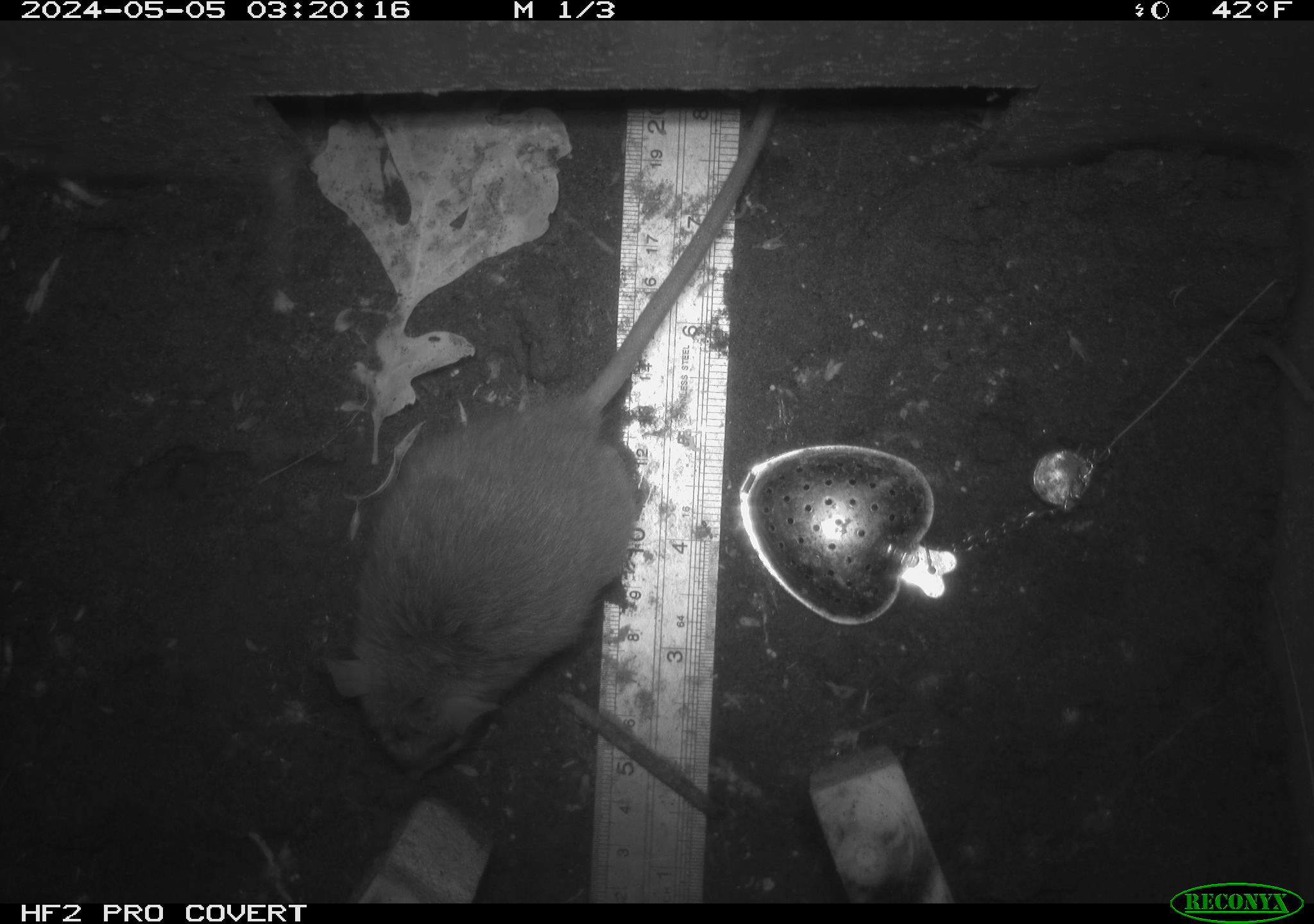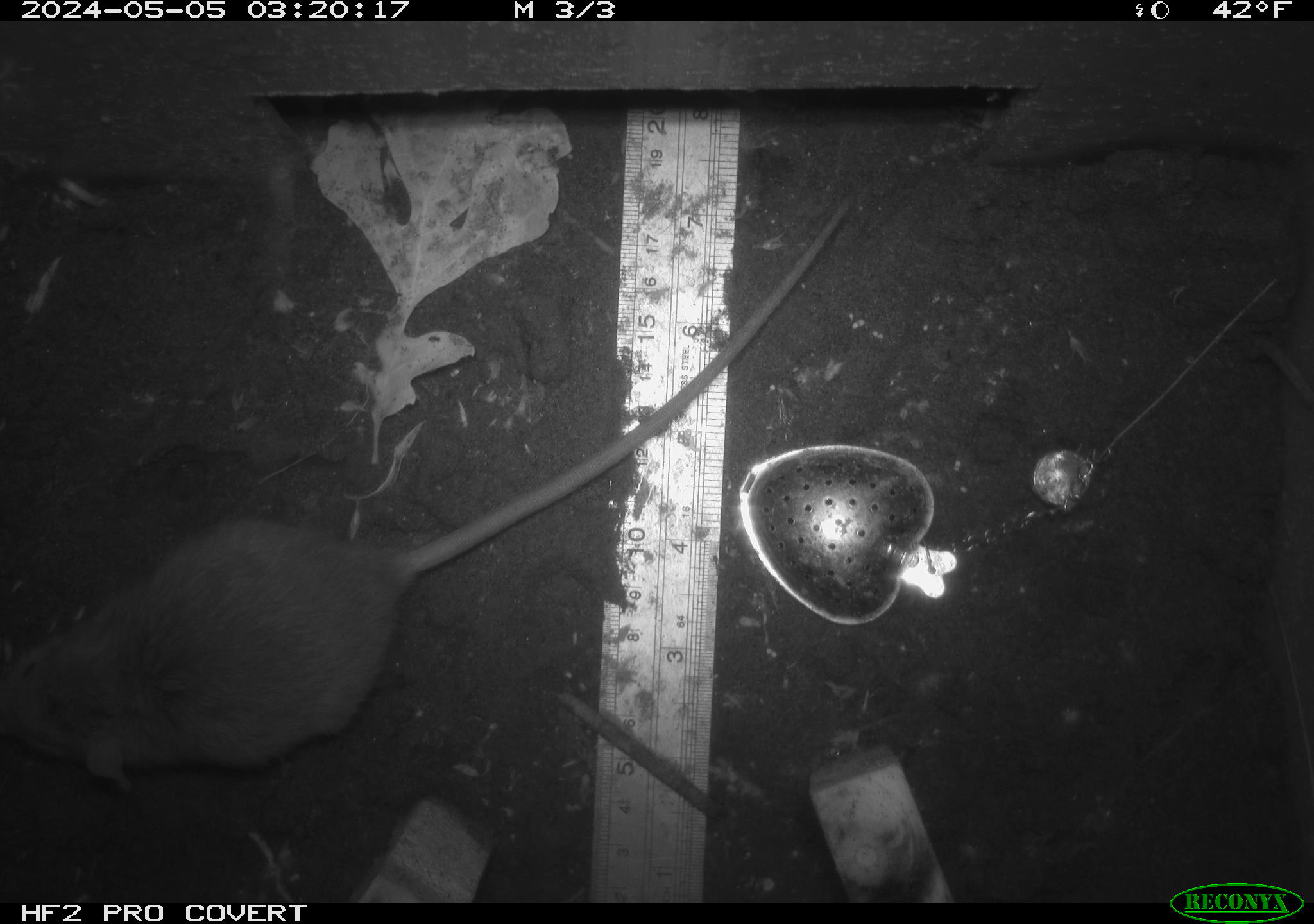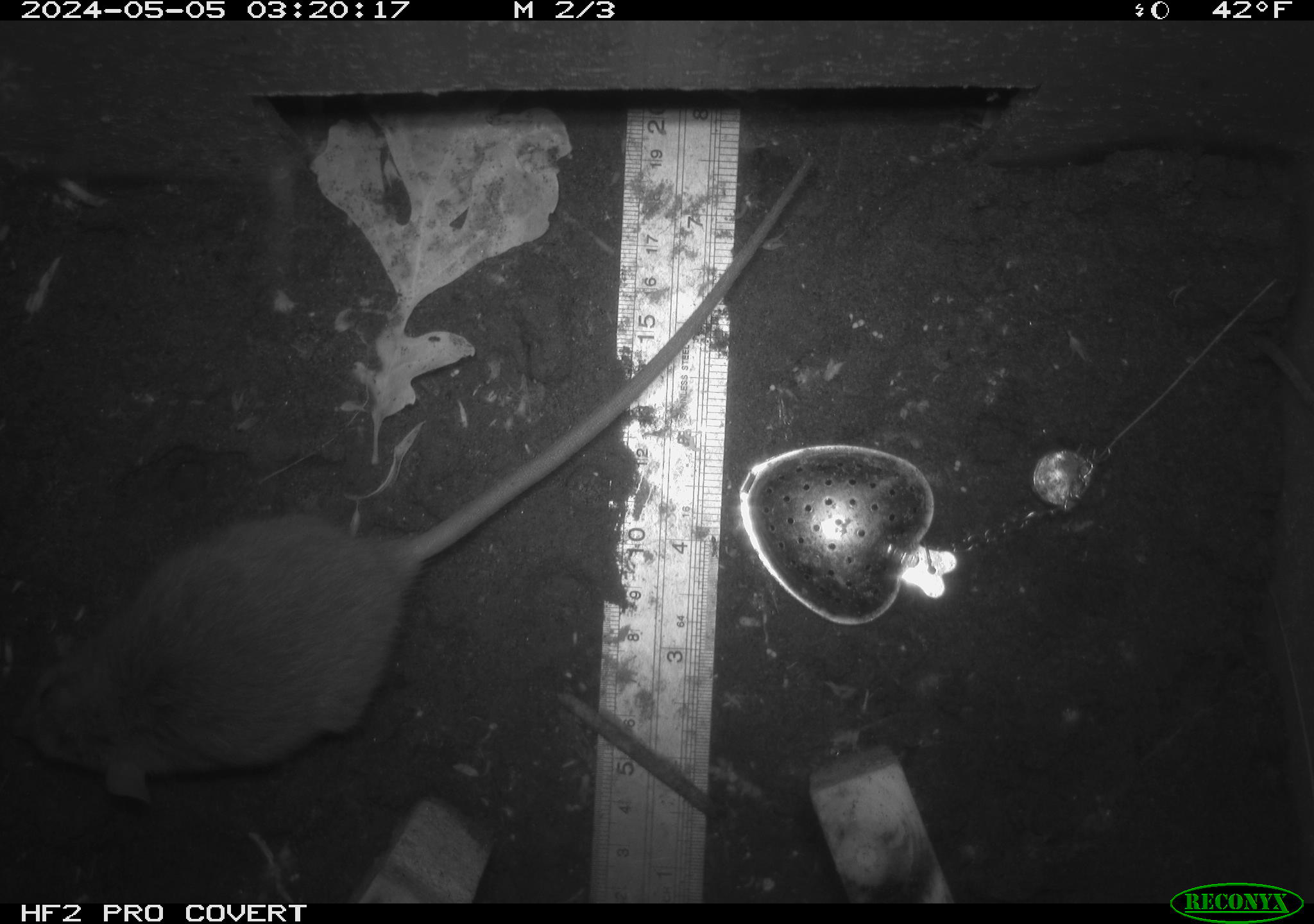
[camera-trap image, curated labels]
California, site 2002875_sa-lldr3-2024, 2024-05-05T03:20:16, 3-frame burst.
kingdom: Animalia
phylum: Chordata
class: Mammalia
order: Rodentia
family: Muridae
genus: Rattus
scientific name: Rattus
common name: rat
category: rattus species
Rattus species (rat) (Rattus).